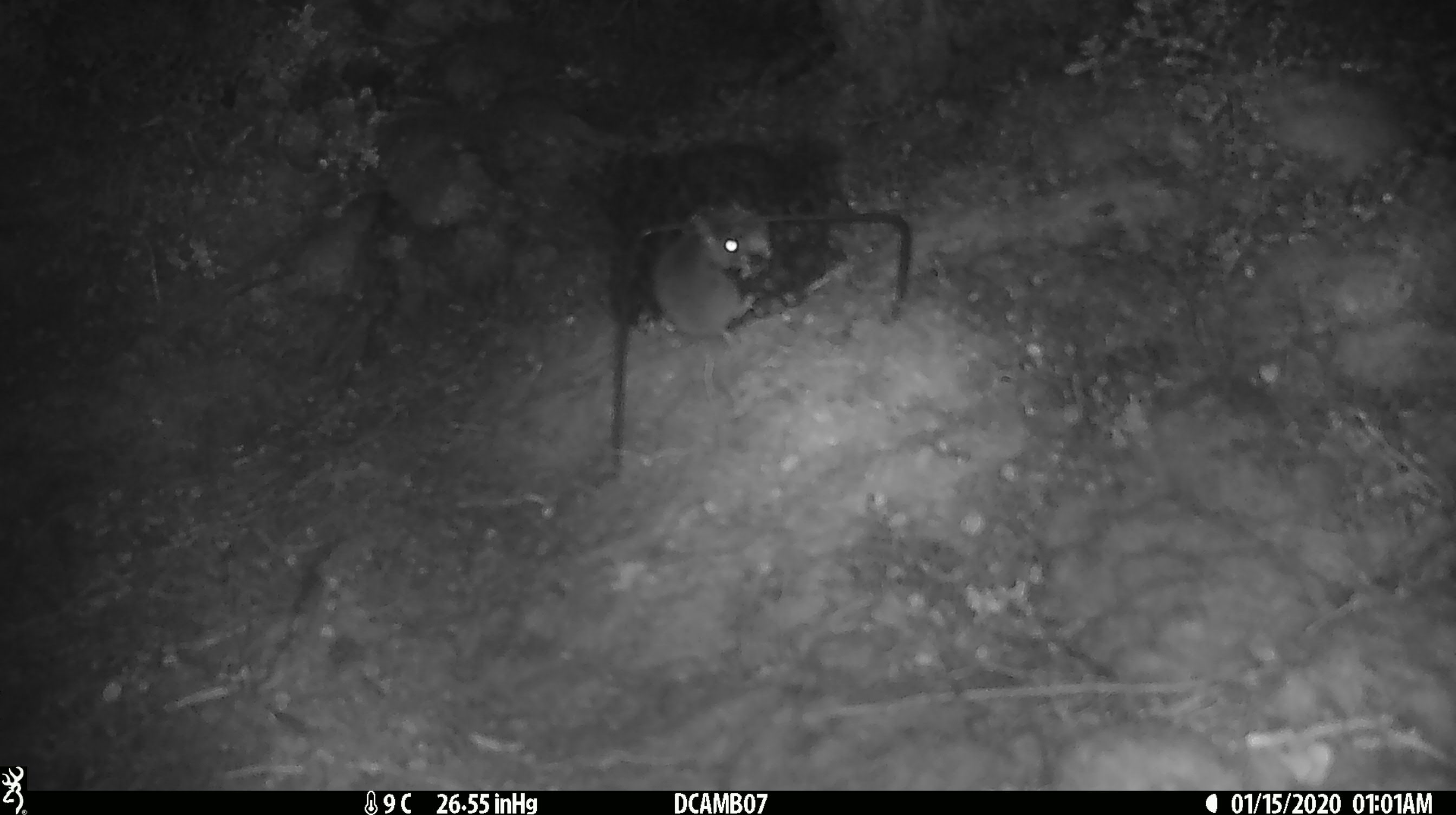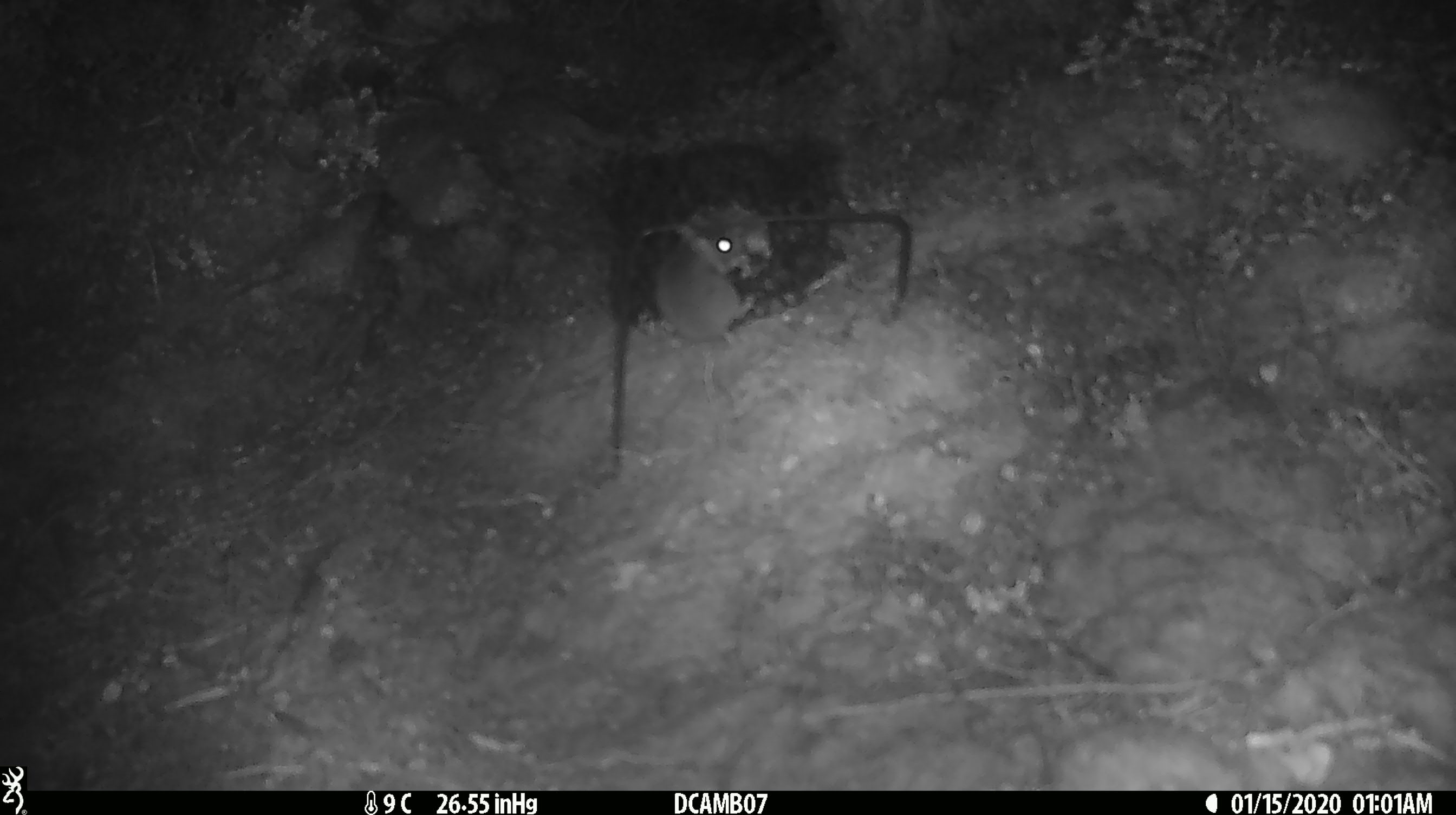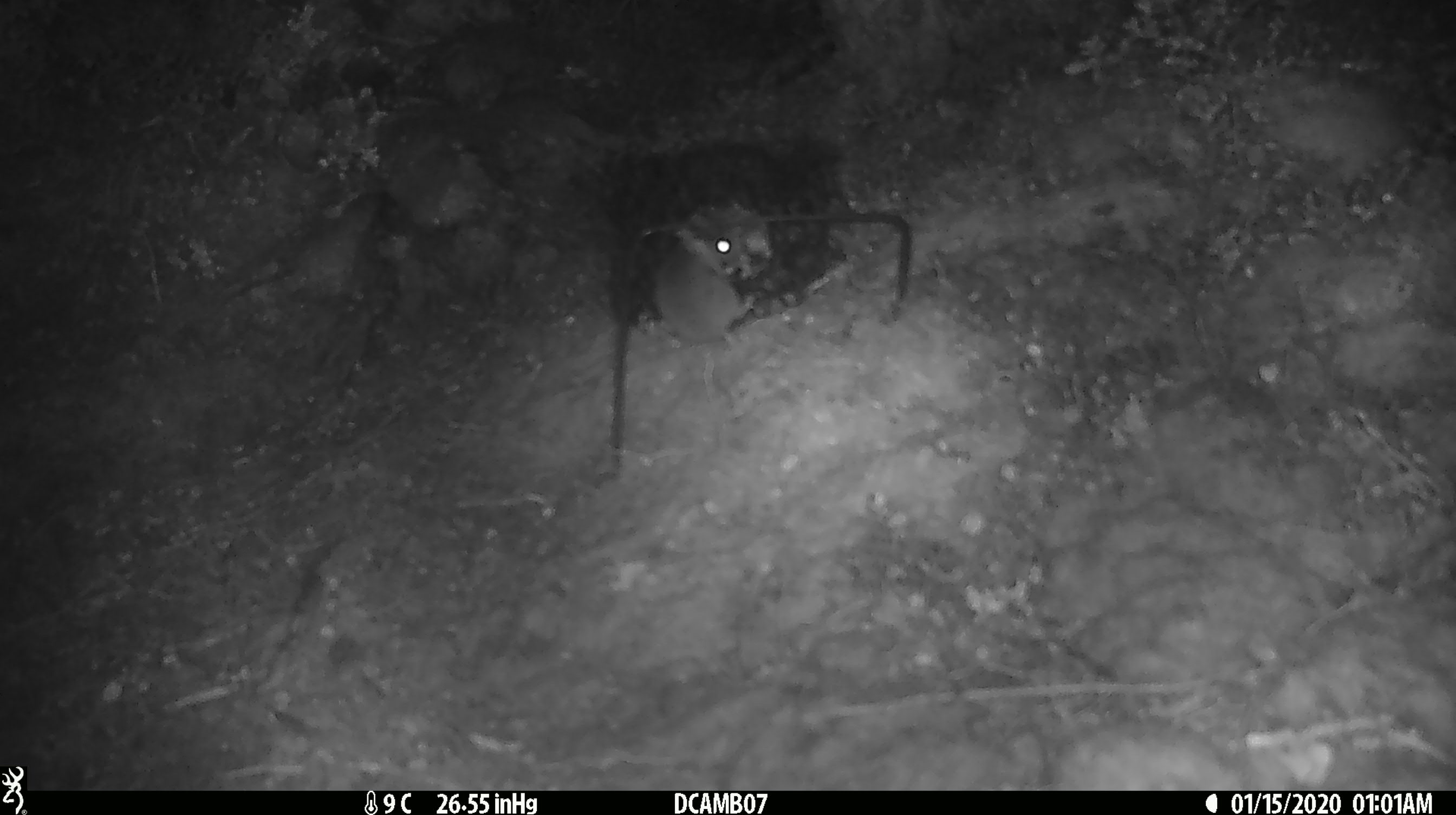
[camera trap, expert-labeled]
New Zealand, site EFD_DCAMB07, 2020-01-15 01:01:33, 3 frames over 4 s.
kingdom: Animalia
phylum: Chordata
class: Mammalia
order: Rodentia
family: Muridae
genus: Mus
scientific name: Mus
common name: mouse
Mouse (Mus).